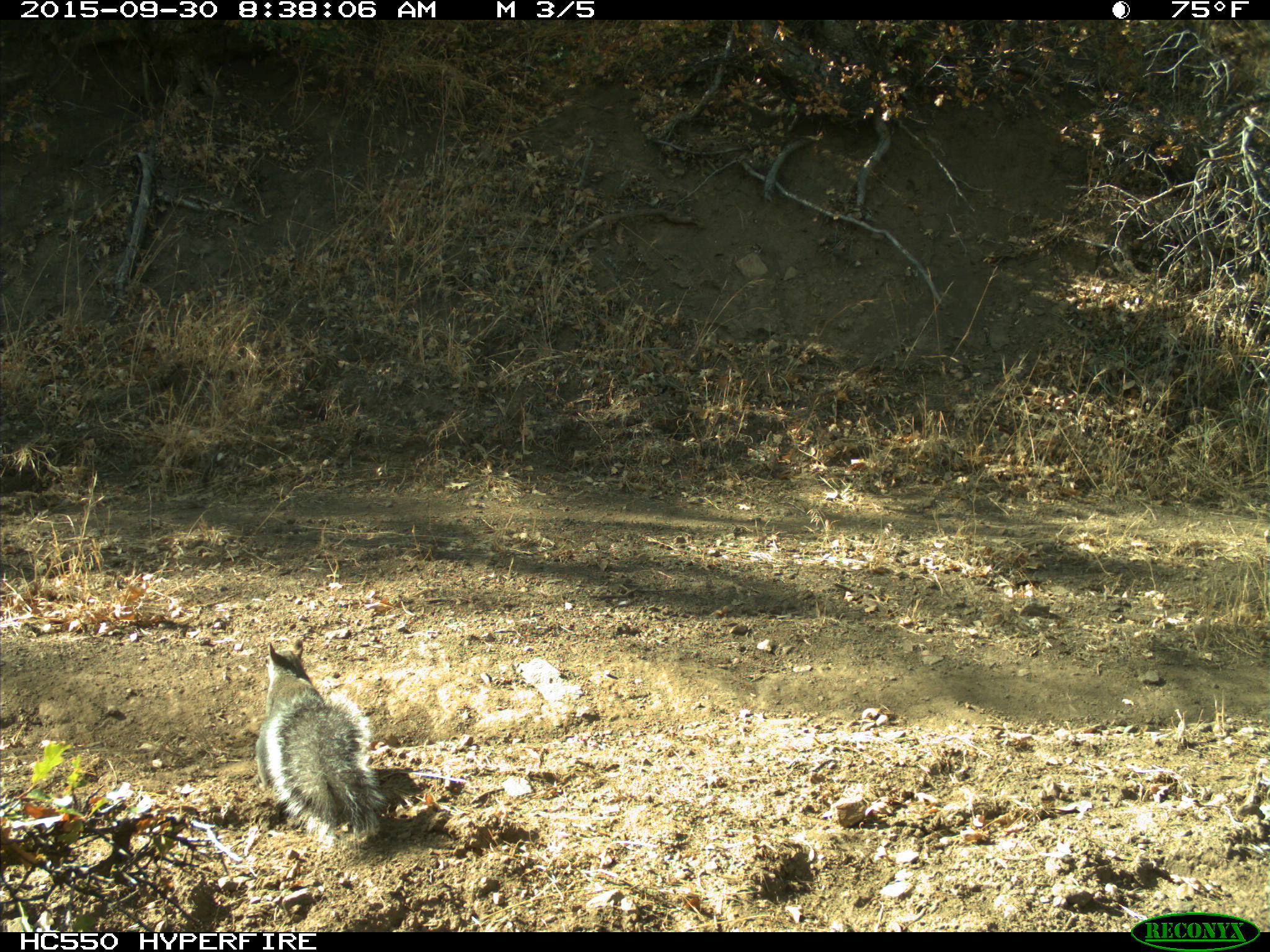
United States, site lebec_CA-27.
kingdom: Animalia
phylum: Chordata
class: Mammalia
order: Rodentia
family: Sciuridae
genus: Sciurus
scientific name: Sciurus carolinensis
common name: eastern gray squirrel